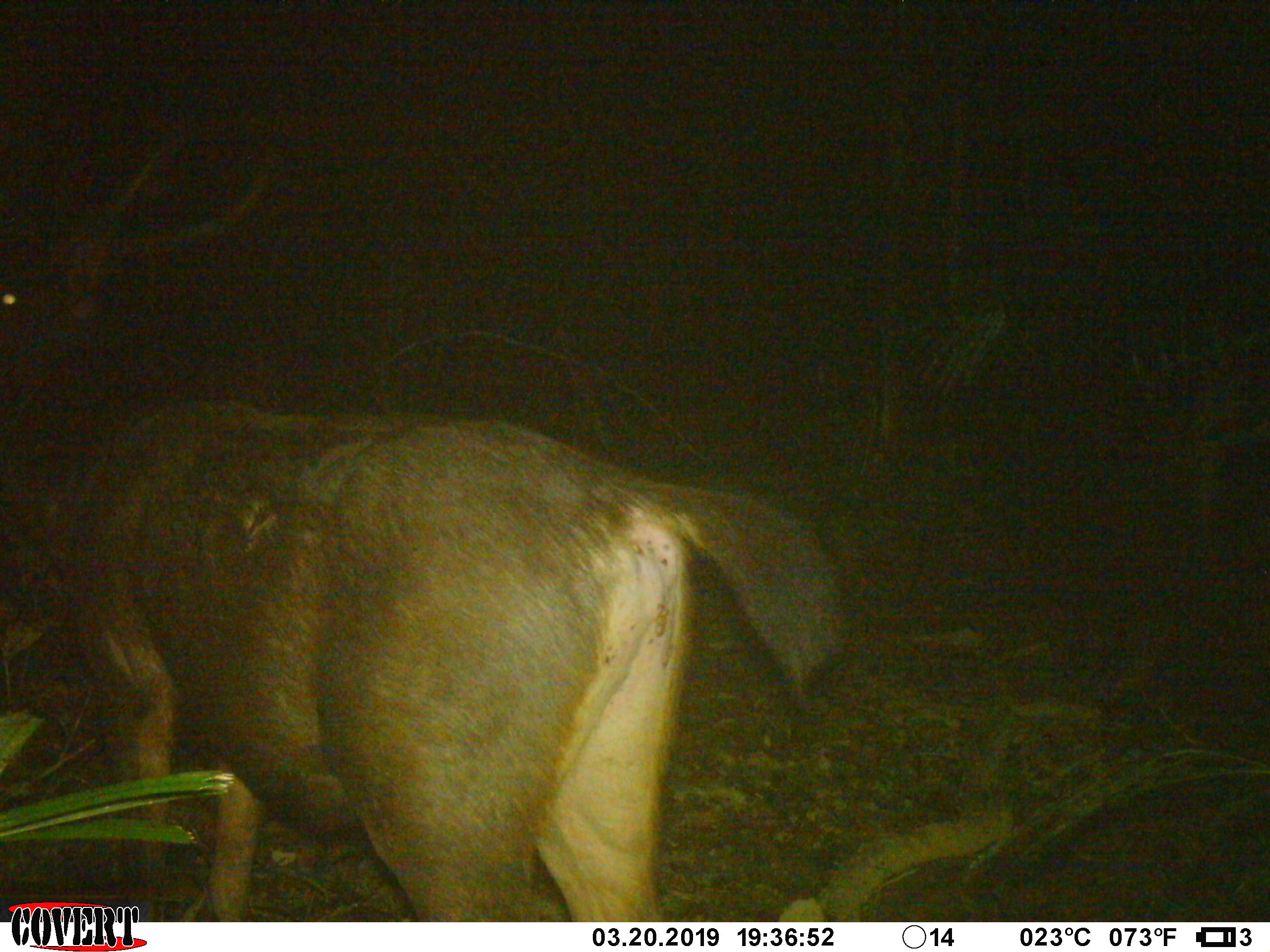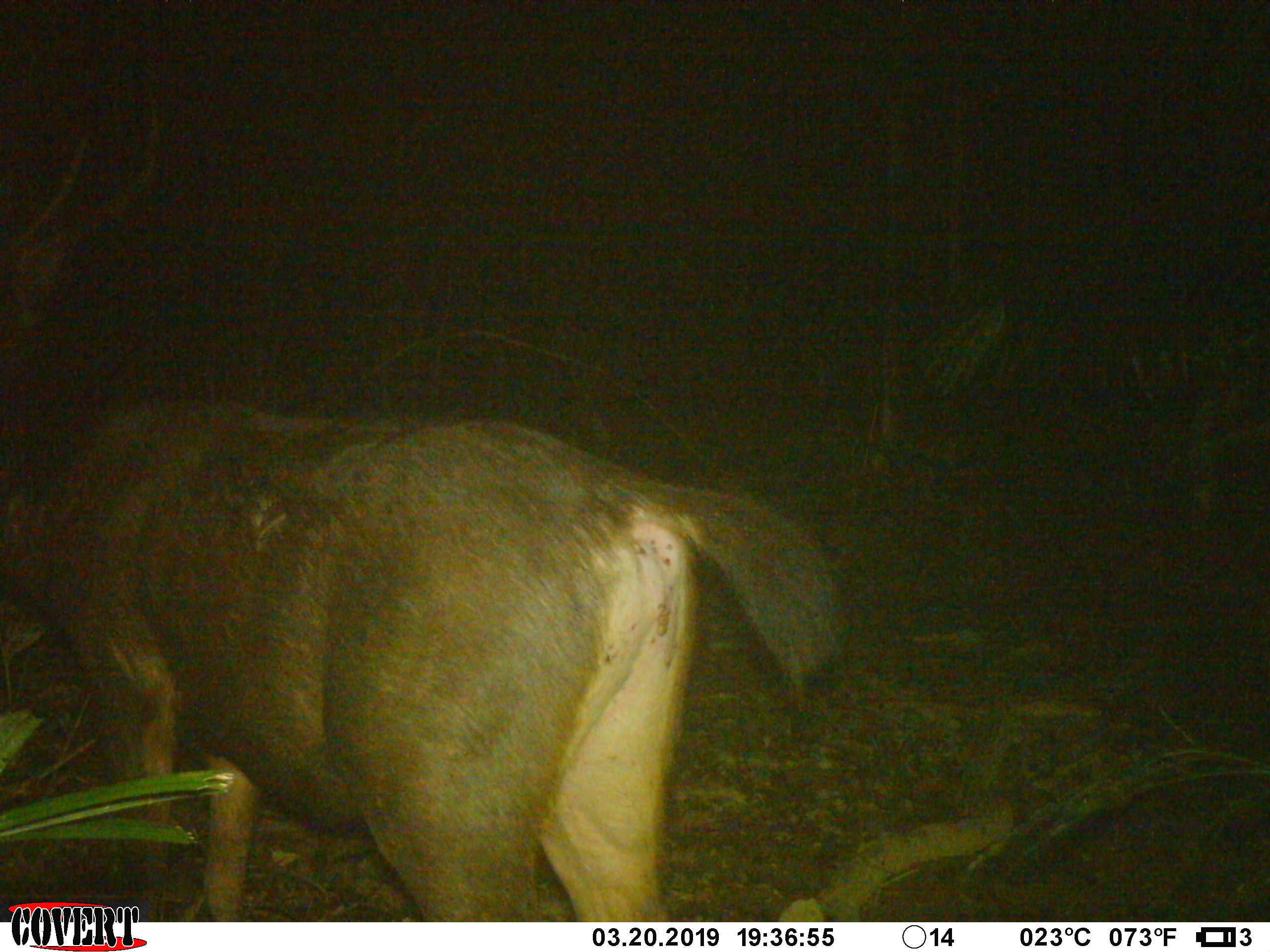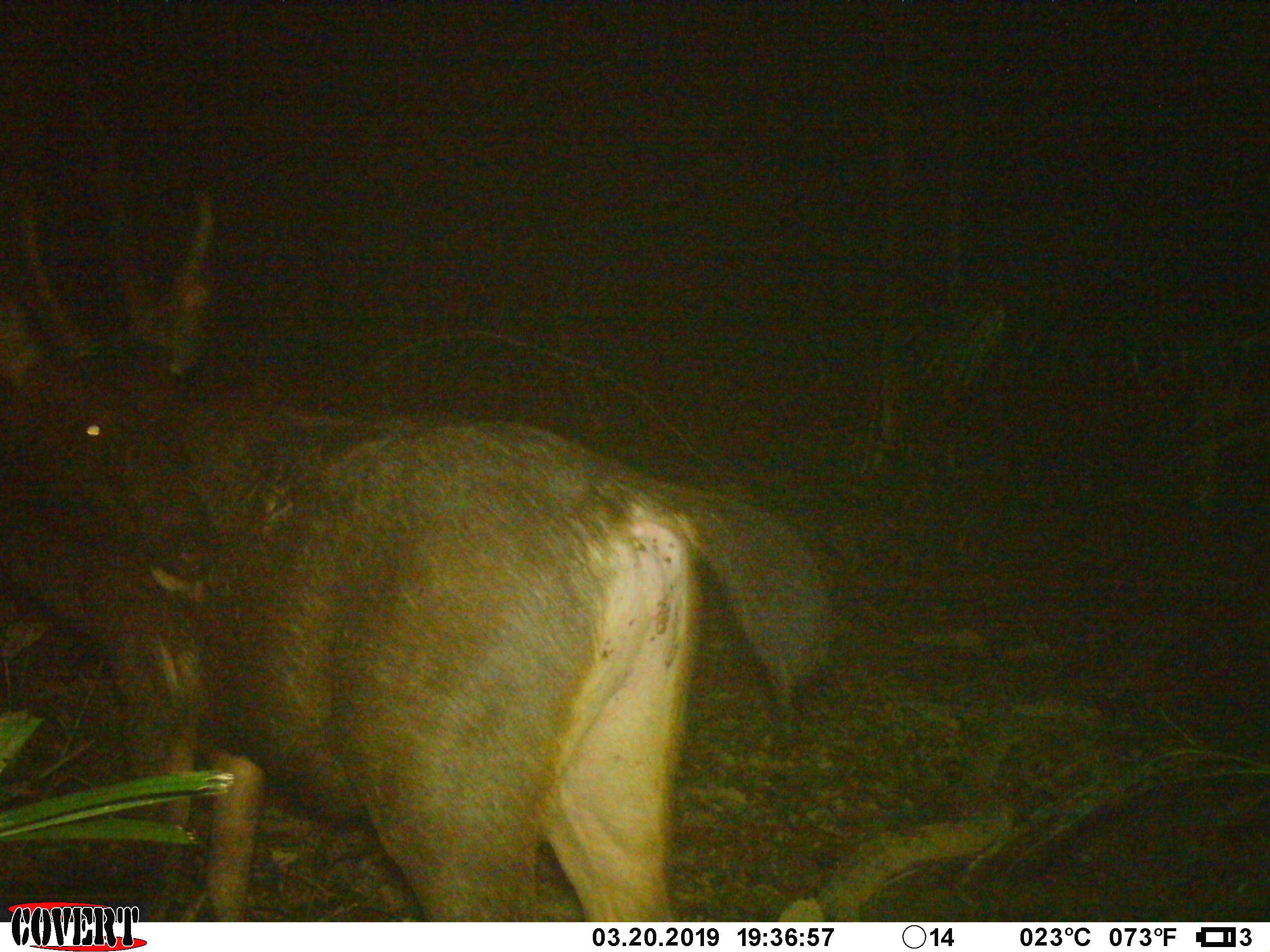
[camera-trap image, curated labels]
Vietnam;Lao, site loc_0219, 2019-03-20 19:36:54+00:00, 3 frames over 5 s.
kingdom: Animalia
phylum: Chordata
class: Mammalia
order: Artiodactyla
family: Cervidae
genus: Rusa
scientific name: Rusa unicolor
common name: sambar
Sambar (Rusa unicolor). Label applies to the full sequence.